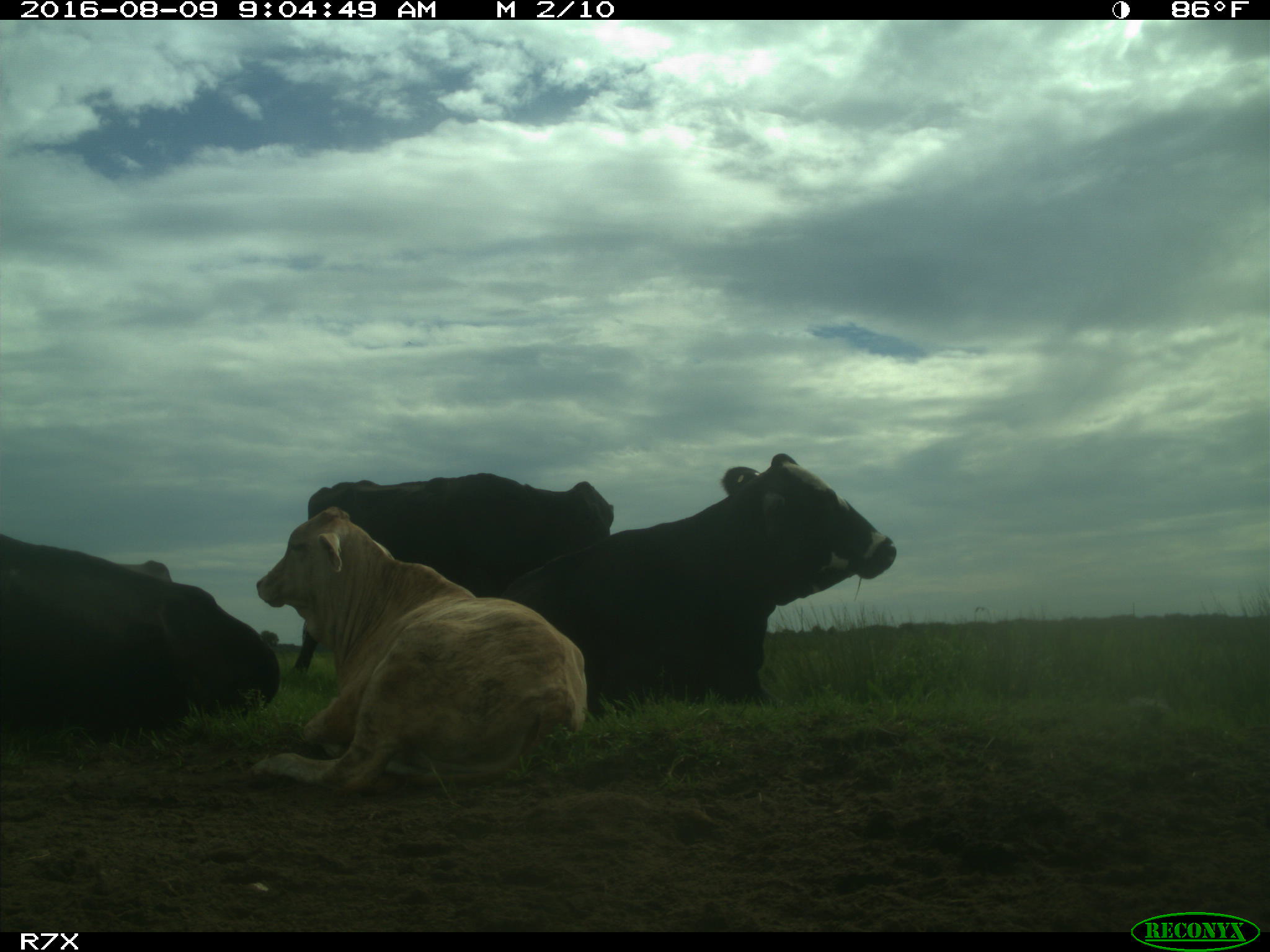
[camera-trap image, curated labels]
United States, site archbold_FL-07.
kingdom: Animalia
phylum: Chordata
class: Mammalia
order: Artiodactyla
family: Bovidae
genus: Bos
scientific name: Bos taurus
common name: domestic cow